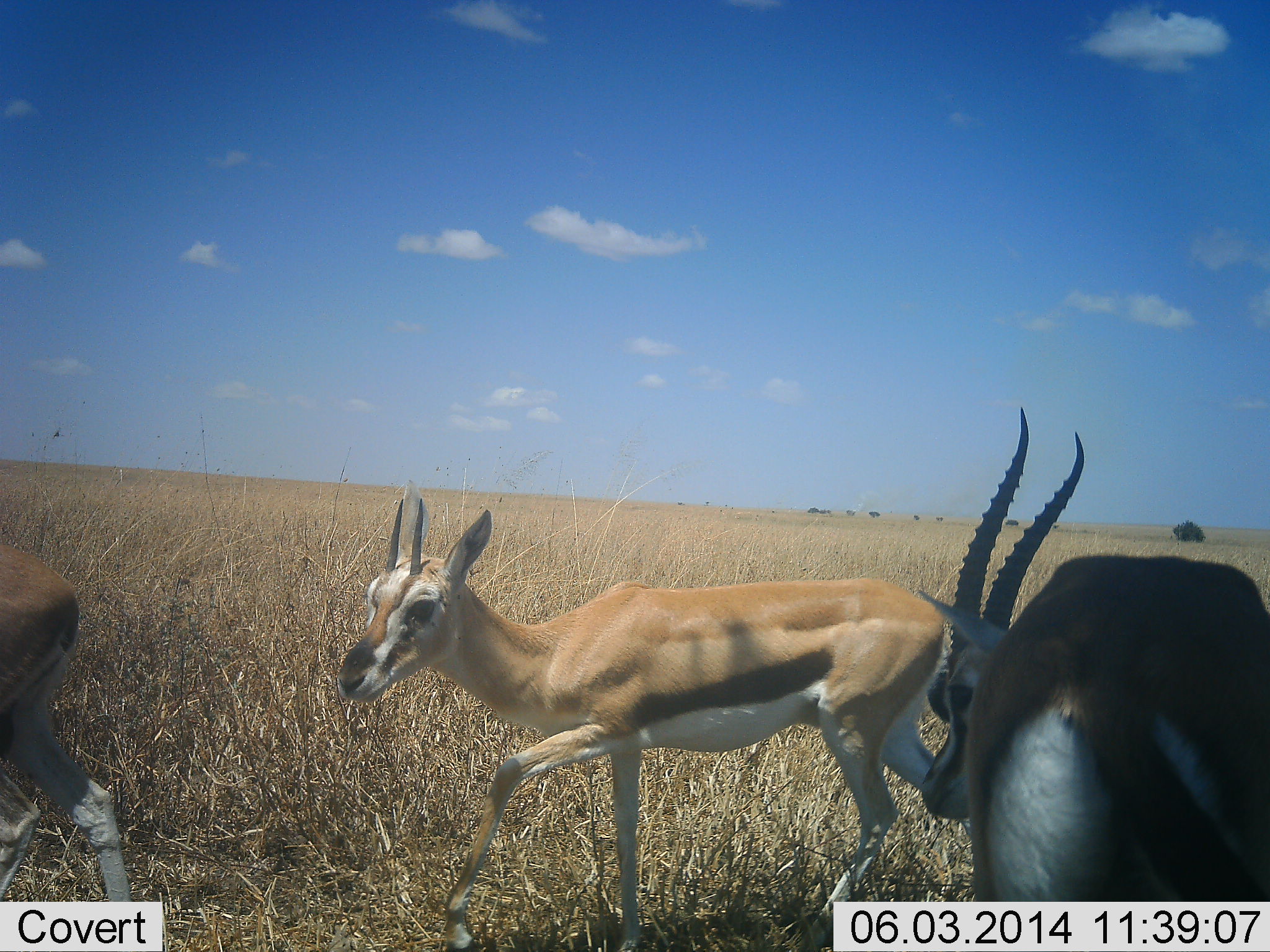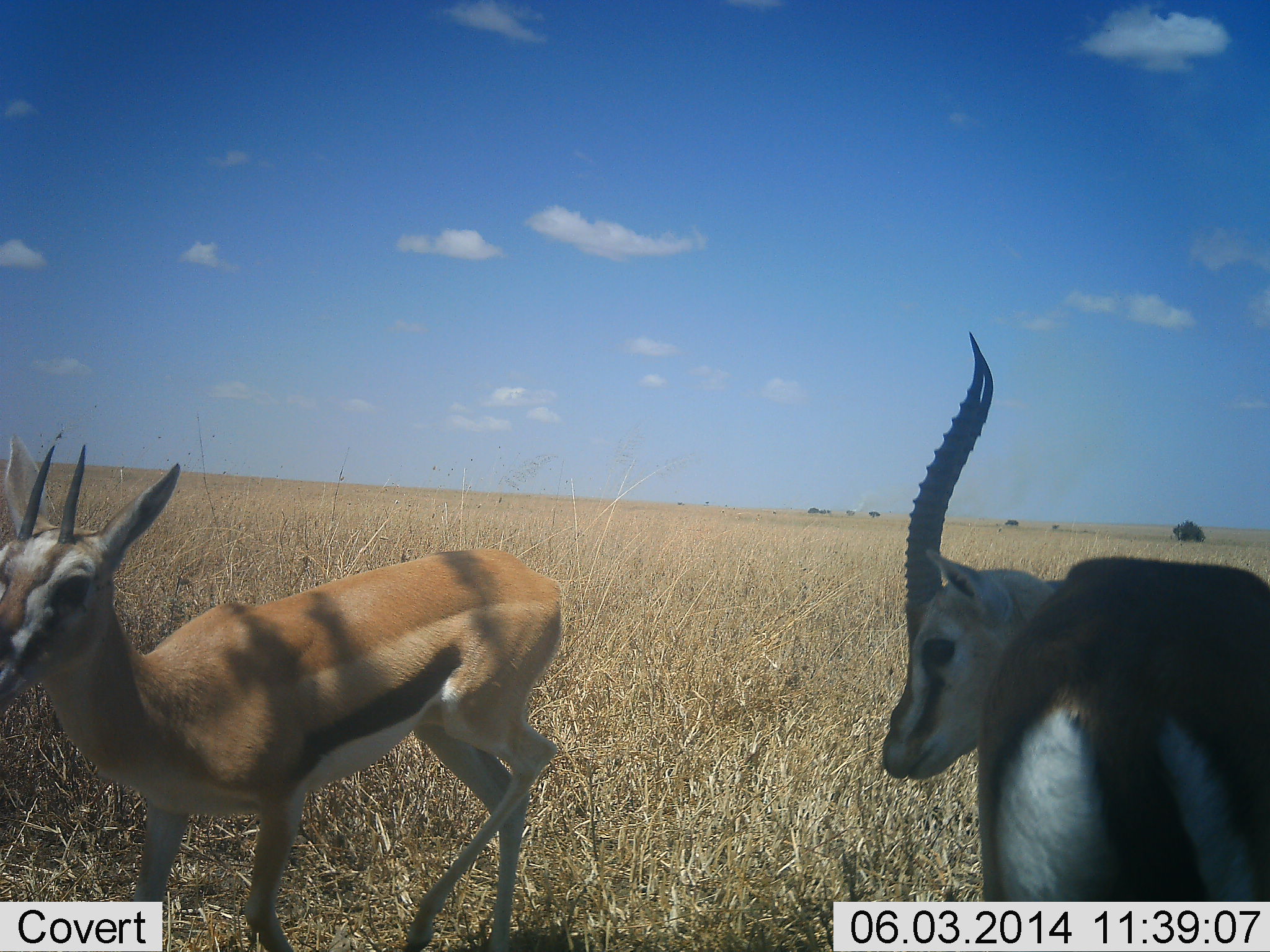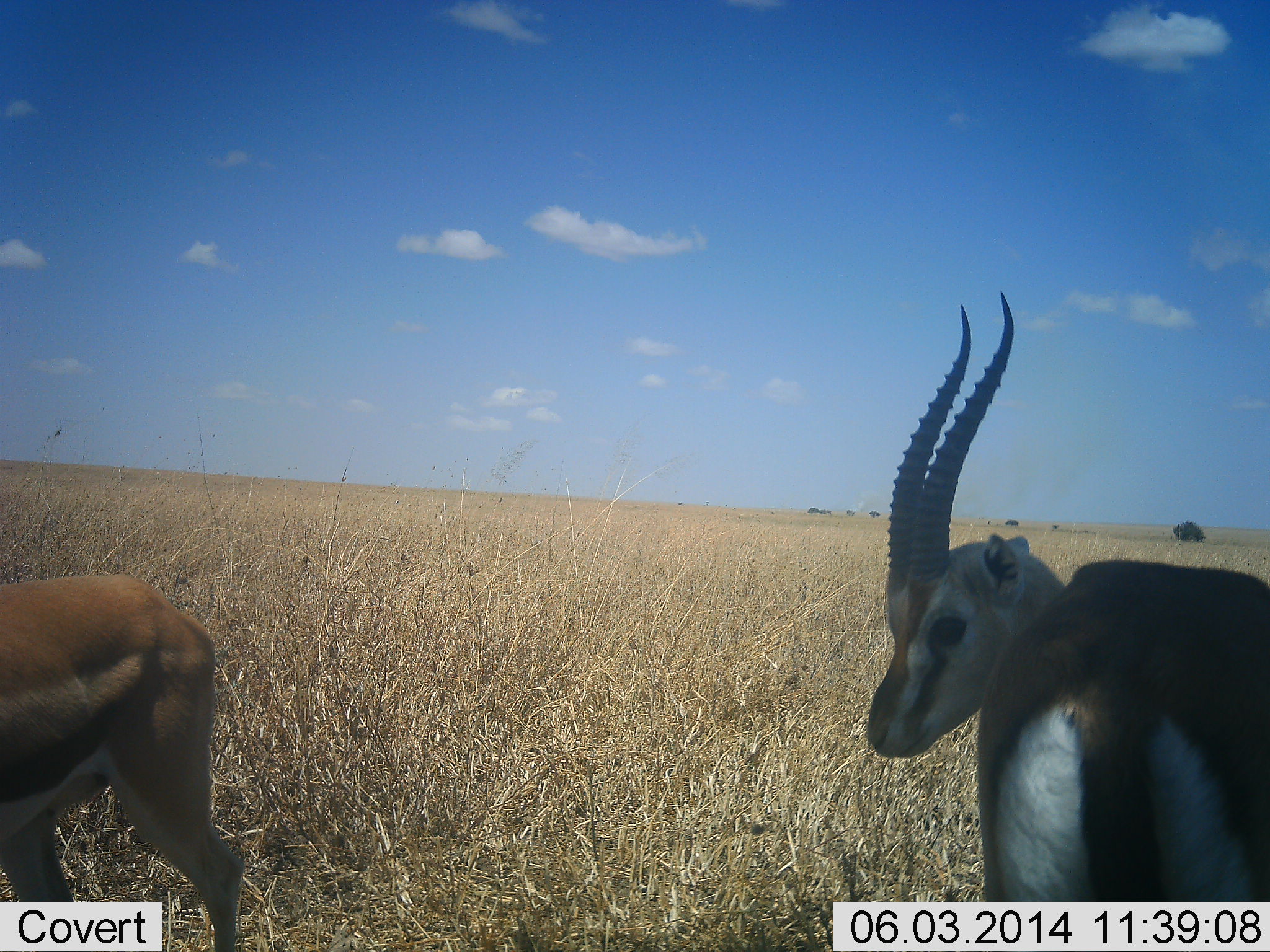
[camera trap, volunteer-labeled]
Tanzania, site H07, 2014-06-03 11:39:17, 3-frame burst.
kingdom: Animalia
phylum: Chordata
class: Mammalia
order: Artiodactyla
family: Bovidae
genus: Eudorcas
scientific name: Eudorcas thomsonii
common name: thomson's gazelle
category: gazellethomsons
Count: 3.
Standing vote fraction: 60%.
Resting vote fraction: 0%.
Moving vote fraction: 100%.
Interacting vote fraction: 0%.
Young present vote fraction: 0%.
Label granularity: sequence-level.